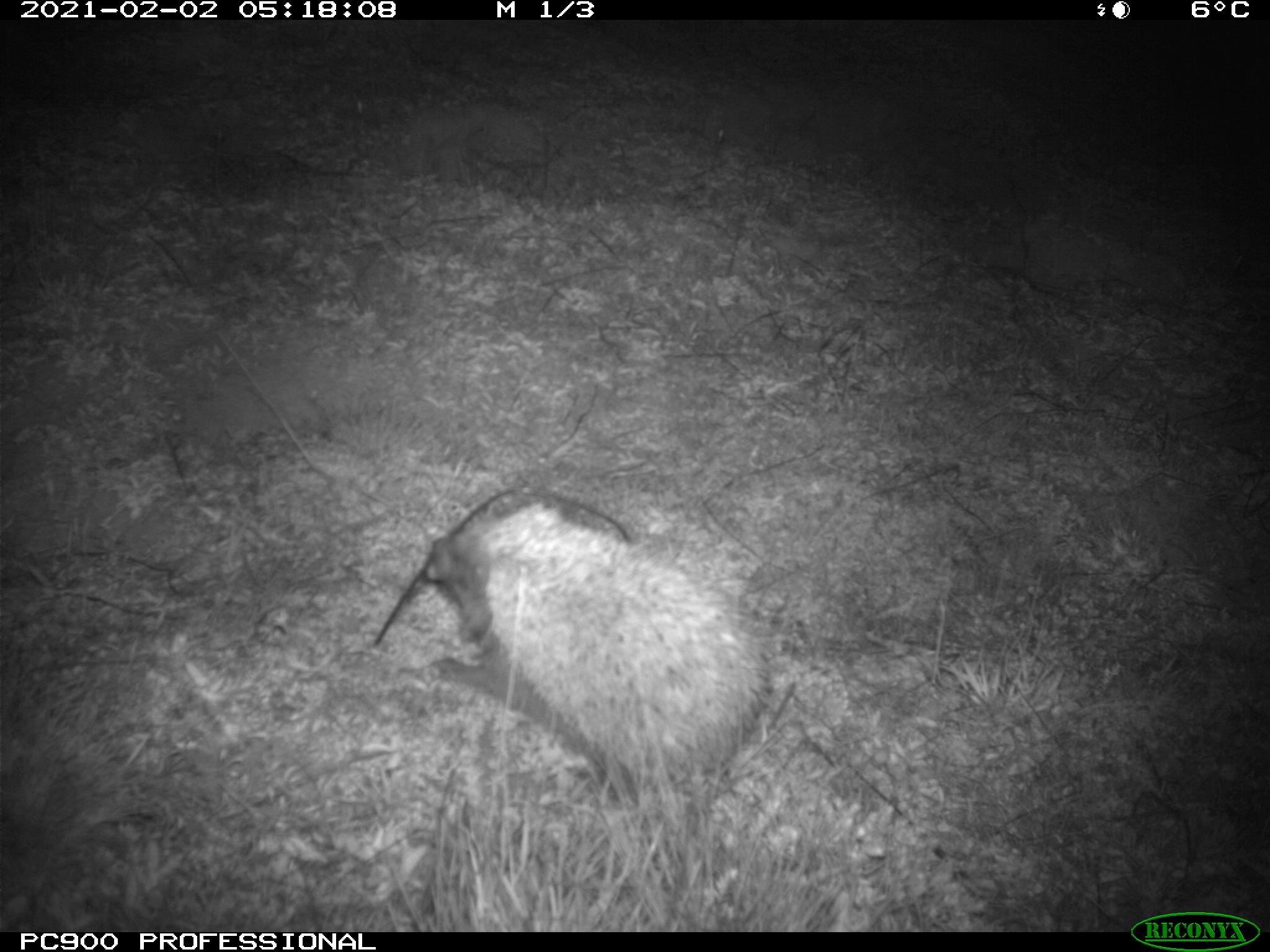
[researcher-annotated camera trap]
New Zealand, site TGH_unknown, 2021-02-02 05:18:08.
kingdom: Animalia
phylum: Chordata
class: Mammalia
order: Eulipotyphla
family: Erinaceidae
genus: Erinaceus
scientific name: Erinaceus europaeus europaeus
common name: european hedgehog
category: hedgehog